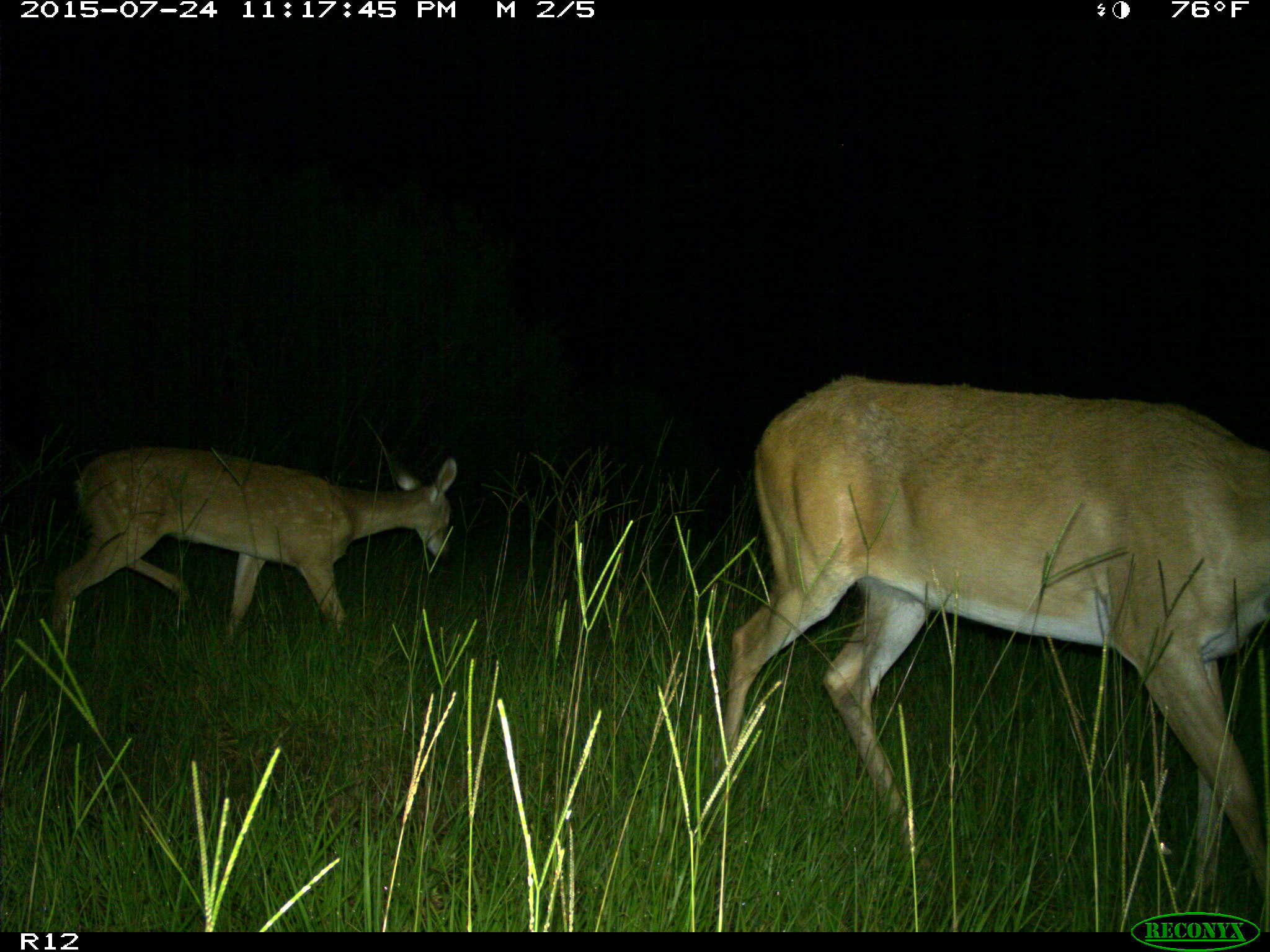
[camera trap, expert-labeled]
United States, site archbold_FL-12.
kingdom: Animalia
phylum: Chordata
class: Mammalia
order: Artiodactyla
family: Cervidae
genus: Odocoileus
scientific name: Odocoileus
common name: deer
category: unidentified deer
Unidentified deer (deer) (Odocoileus).